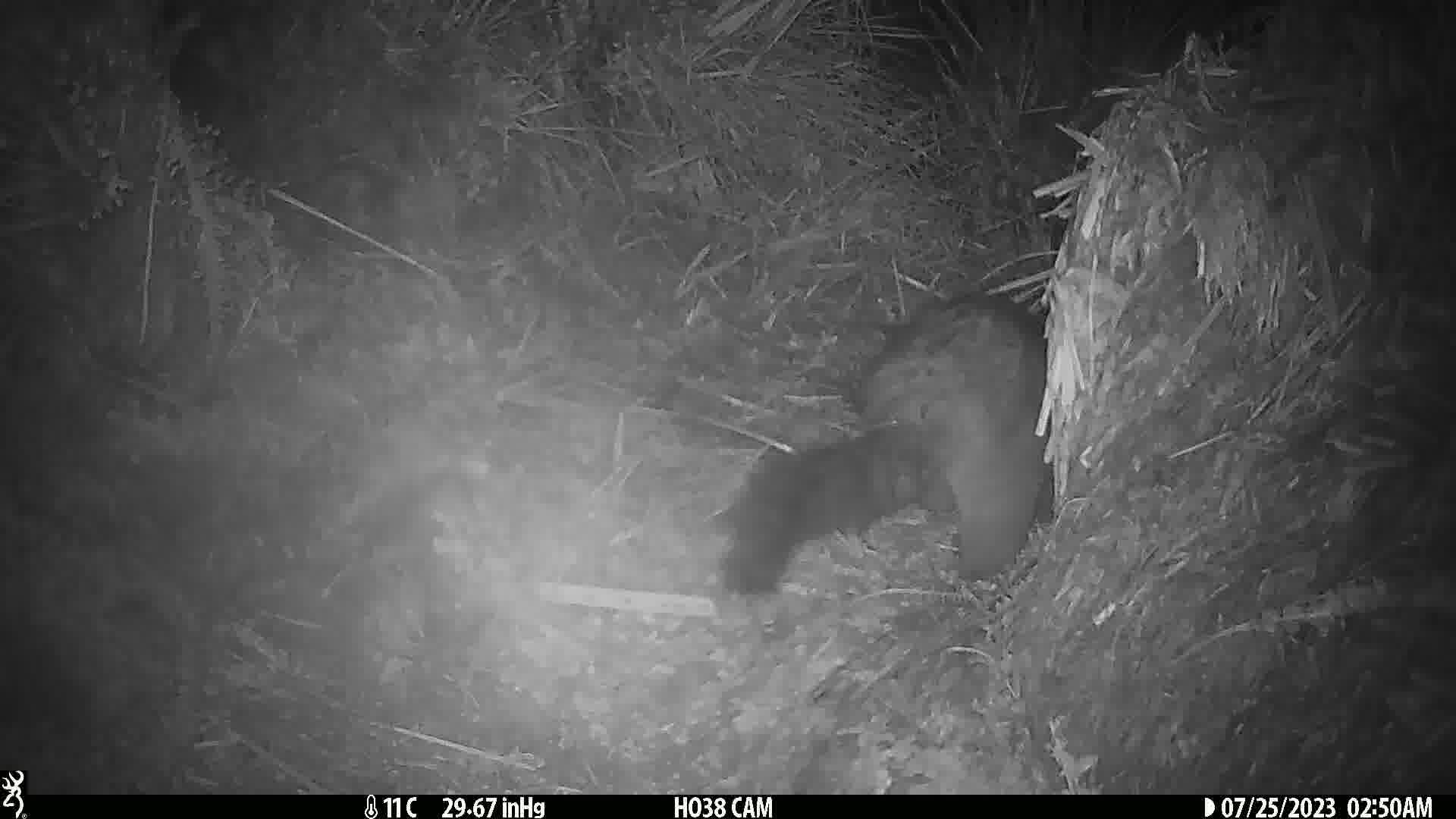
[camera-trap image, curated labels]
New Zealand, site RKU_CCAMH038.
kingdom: Animalia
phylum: Chordata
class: Mammalia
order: Diprotodontia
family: Phalangeridae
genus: Trichosurus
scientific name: Trichosurus vulpecula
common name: common brushtail possum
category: possum